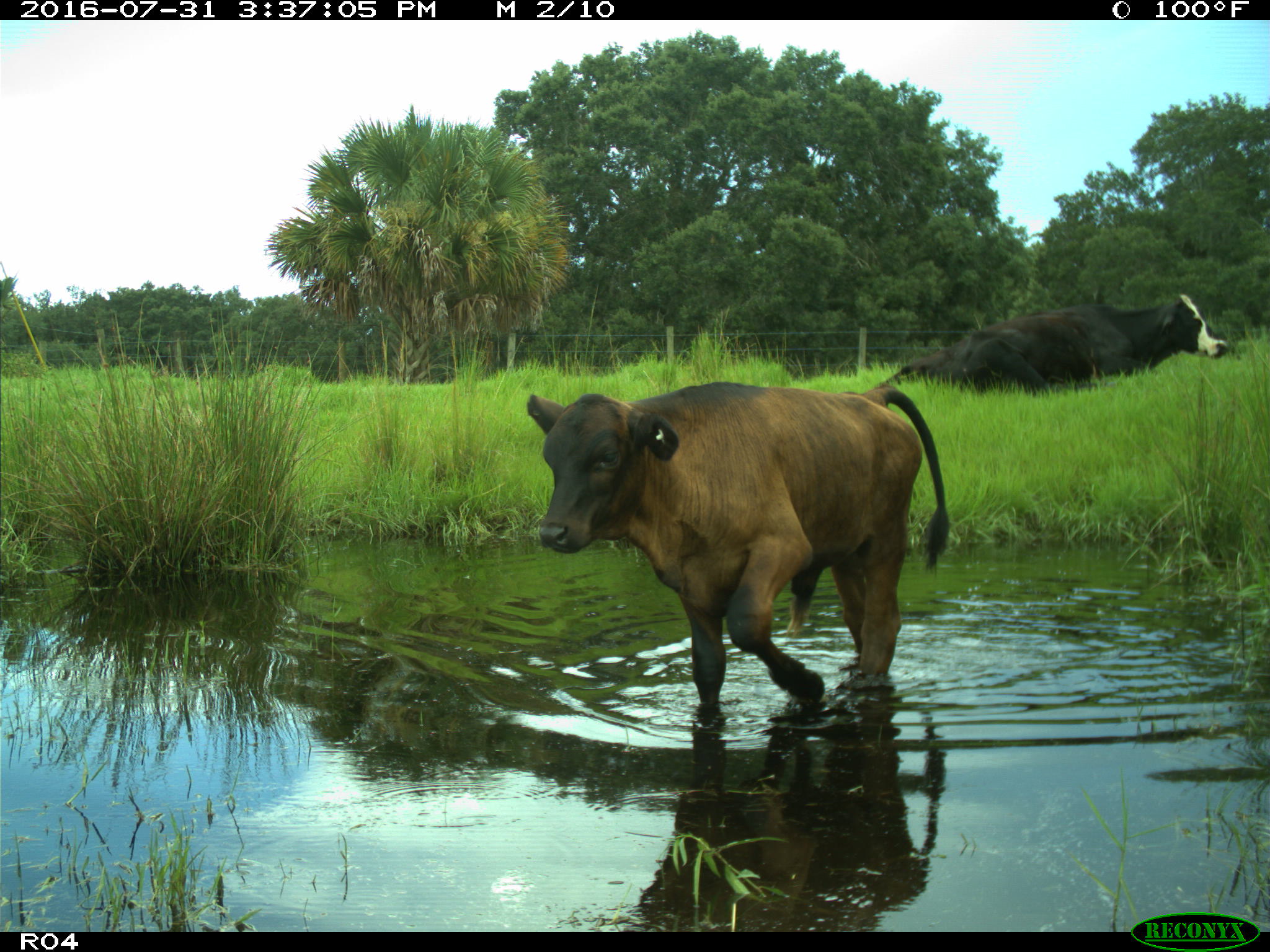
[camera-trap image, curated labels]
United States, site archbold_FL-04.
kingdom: Animalia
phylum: Chordata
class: Mammalia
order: Artiodactyla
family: Bovidae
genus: Bos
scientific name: Bos taurus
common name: domestic cow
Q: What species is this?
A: Bos taurus (domestic cow).